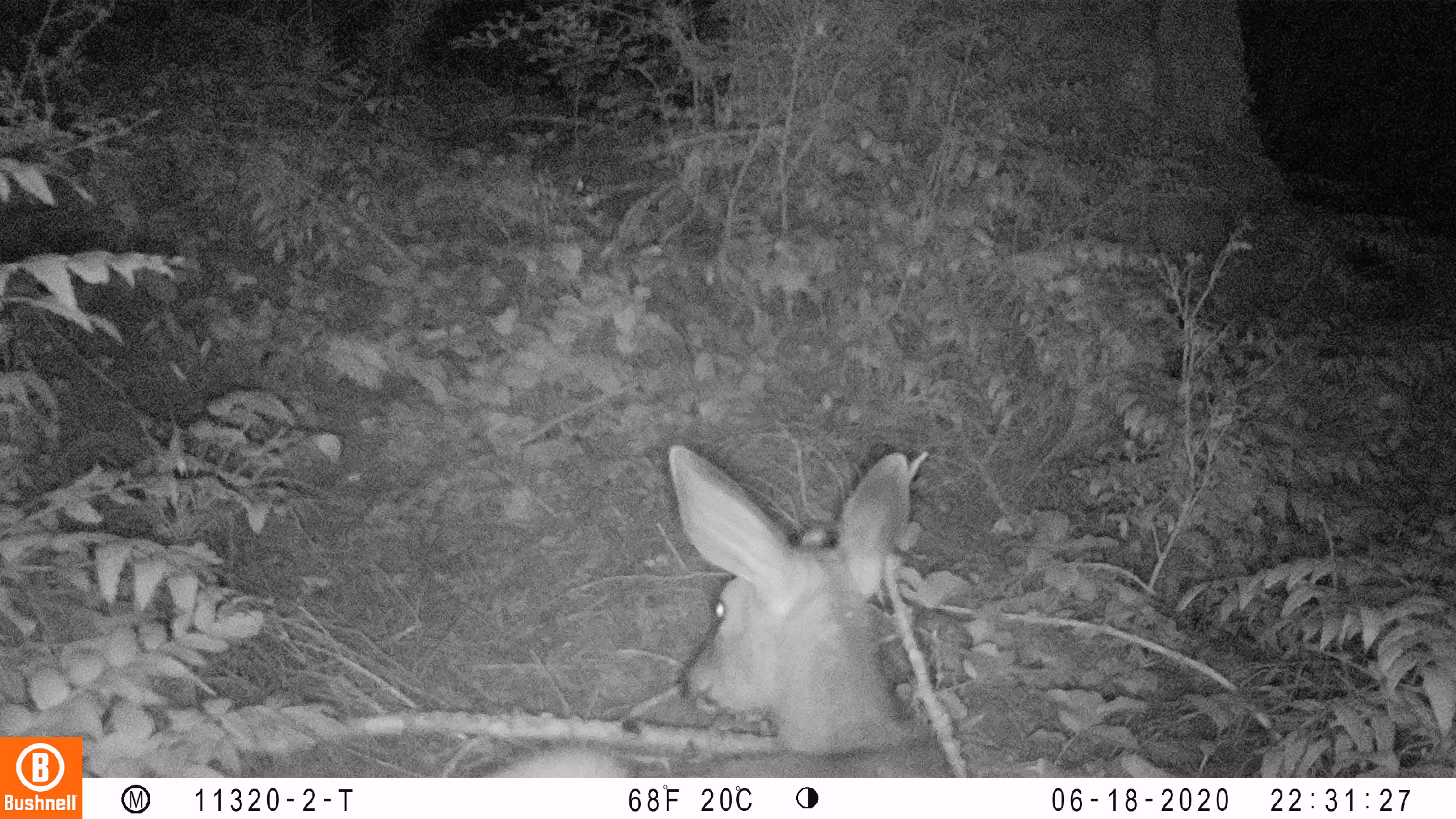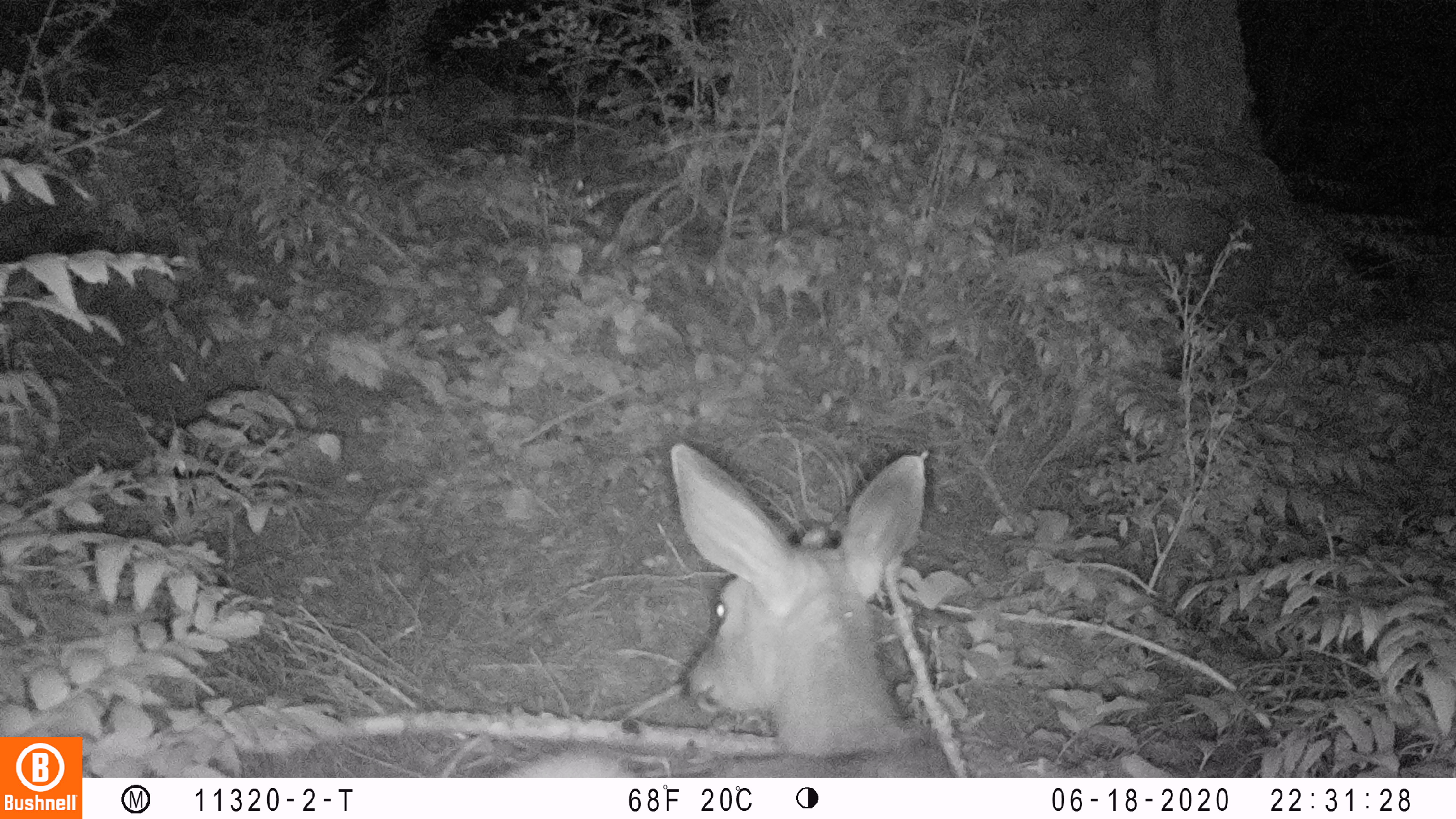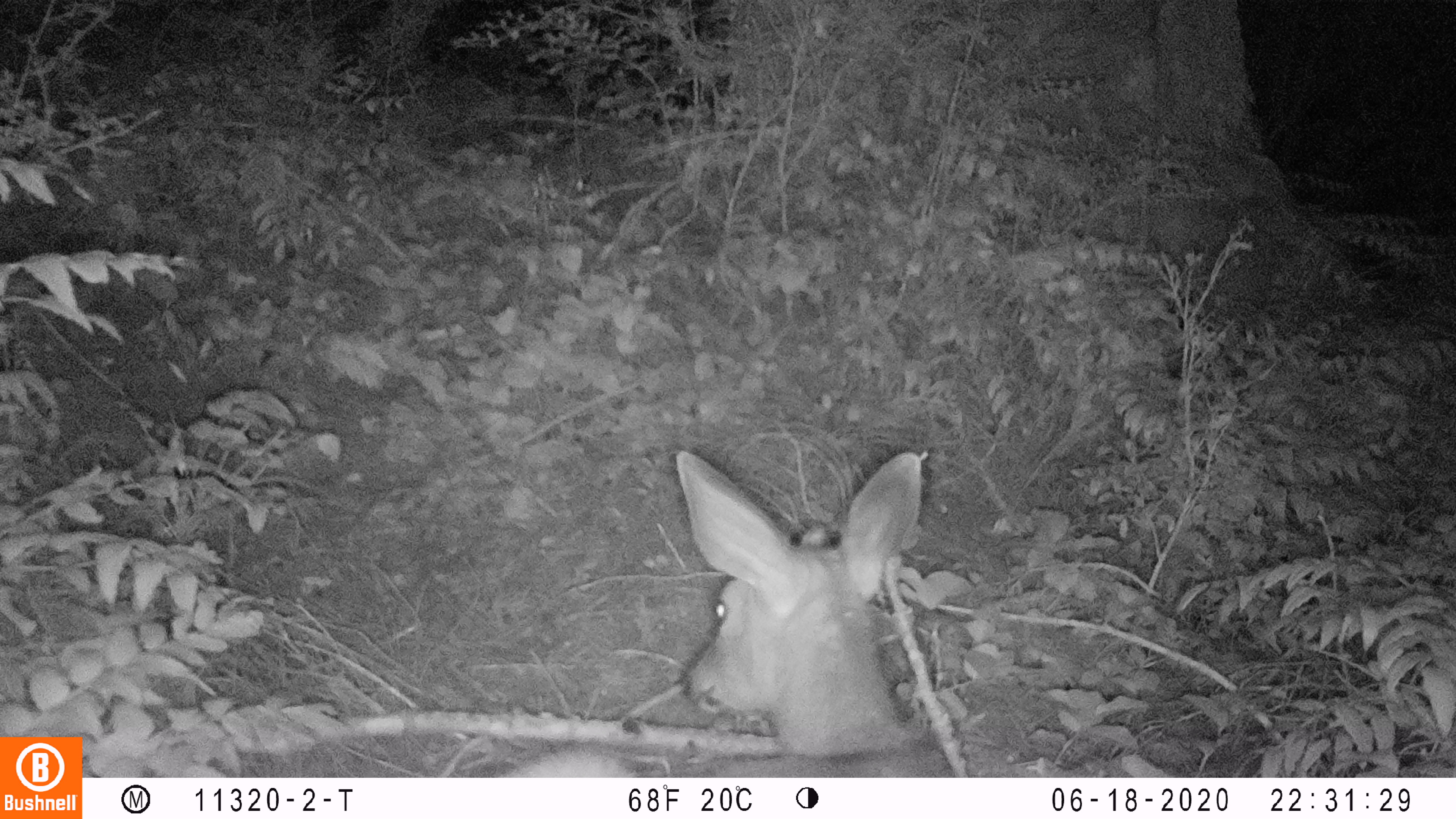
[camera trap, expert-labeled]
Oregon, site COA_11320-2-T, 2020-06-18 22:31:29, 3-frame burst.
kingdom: Animalia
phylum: Chordata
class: Mammalia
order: Artiodactyla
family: Cervidae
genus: Odocoileus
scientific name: Odocoileus hemionus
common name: black-tailed deer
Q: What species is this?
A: Black-tailed deer (Odocoileus hemionus).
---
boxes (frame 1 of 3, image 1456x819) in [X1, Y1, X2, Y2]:
black-tailed deer: [488, 432, 963, 772]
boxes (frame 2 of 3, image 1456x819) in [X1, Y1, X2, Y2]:
black-tailed deer: [512, 437, 963, 772]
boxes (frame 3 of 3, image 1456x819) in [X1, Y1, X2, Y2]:
black-tailed deer: [484, 435, 958, 776]